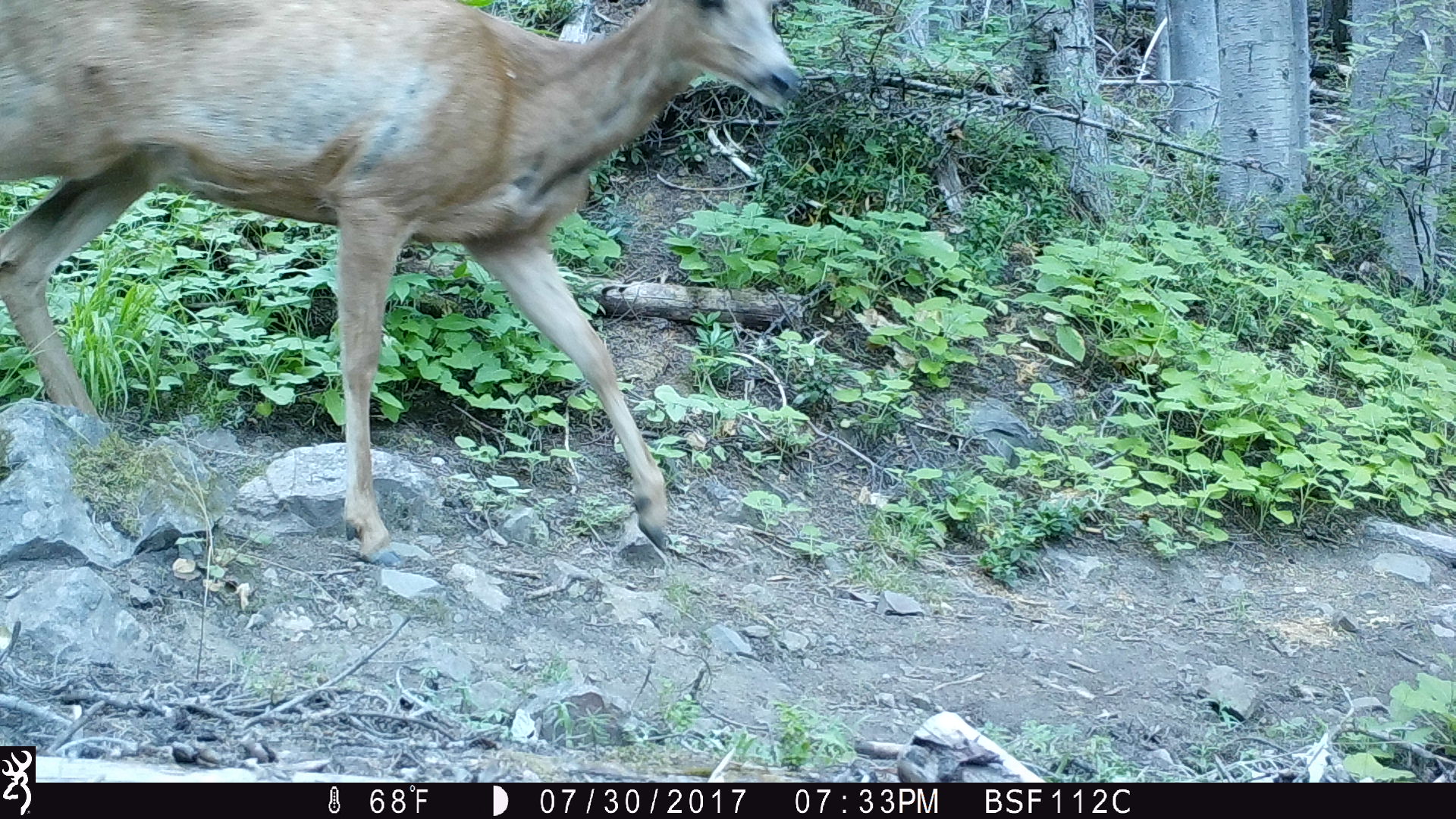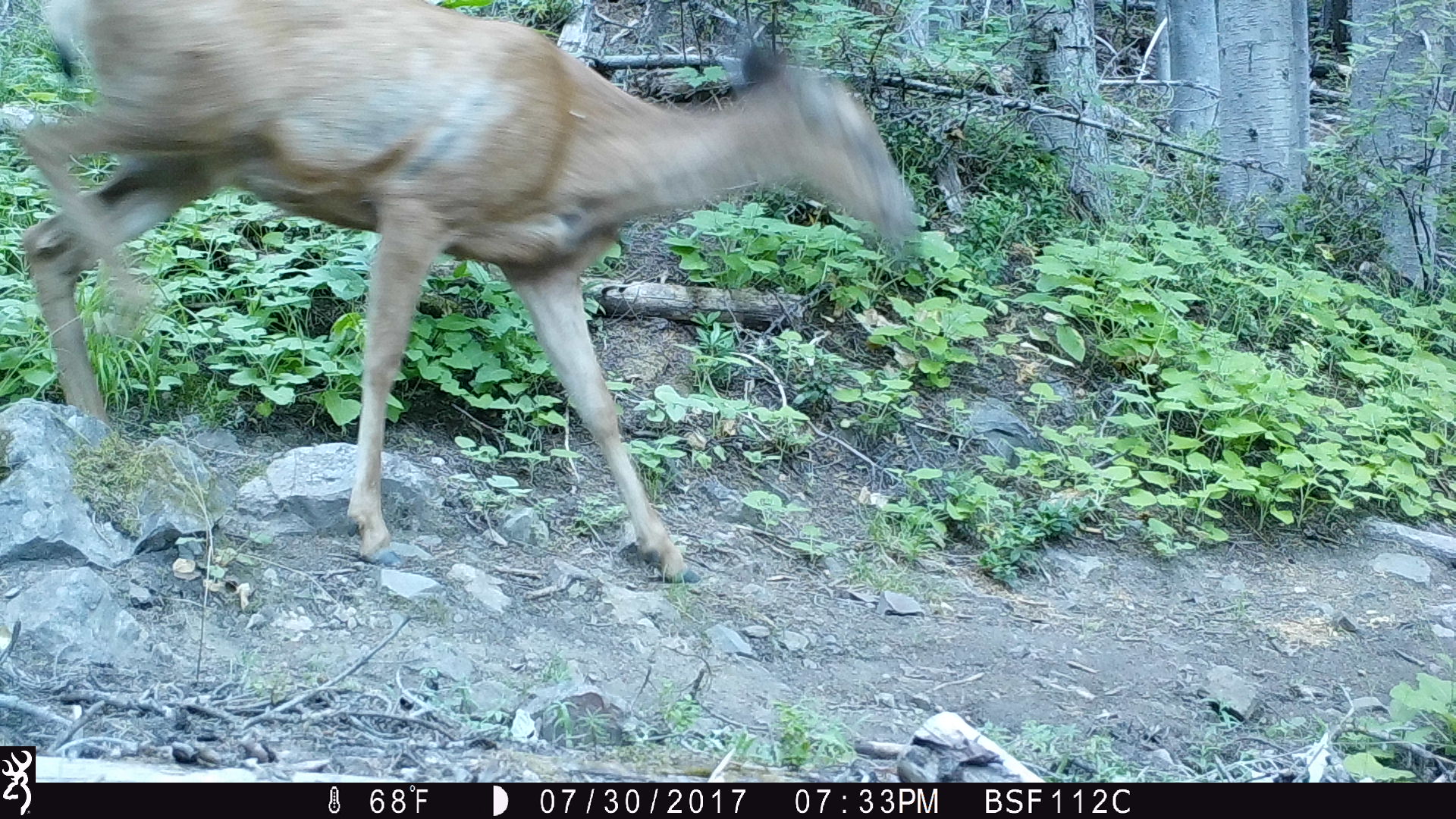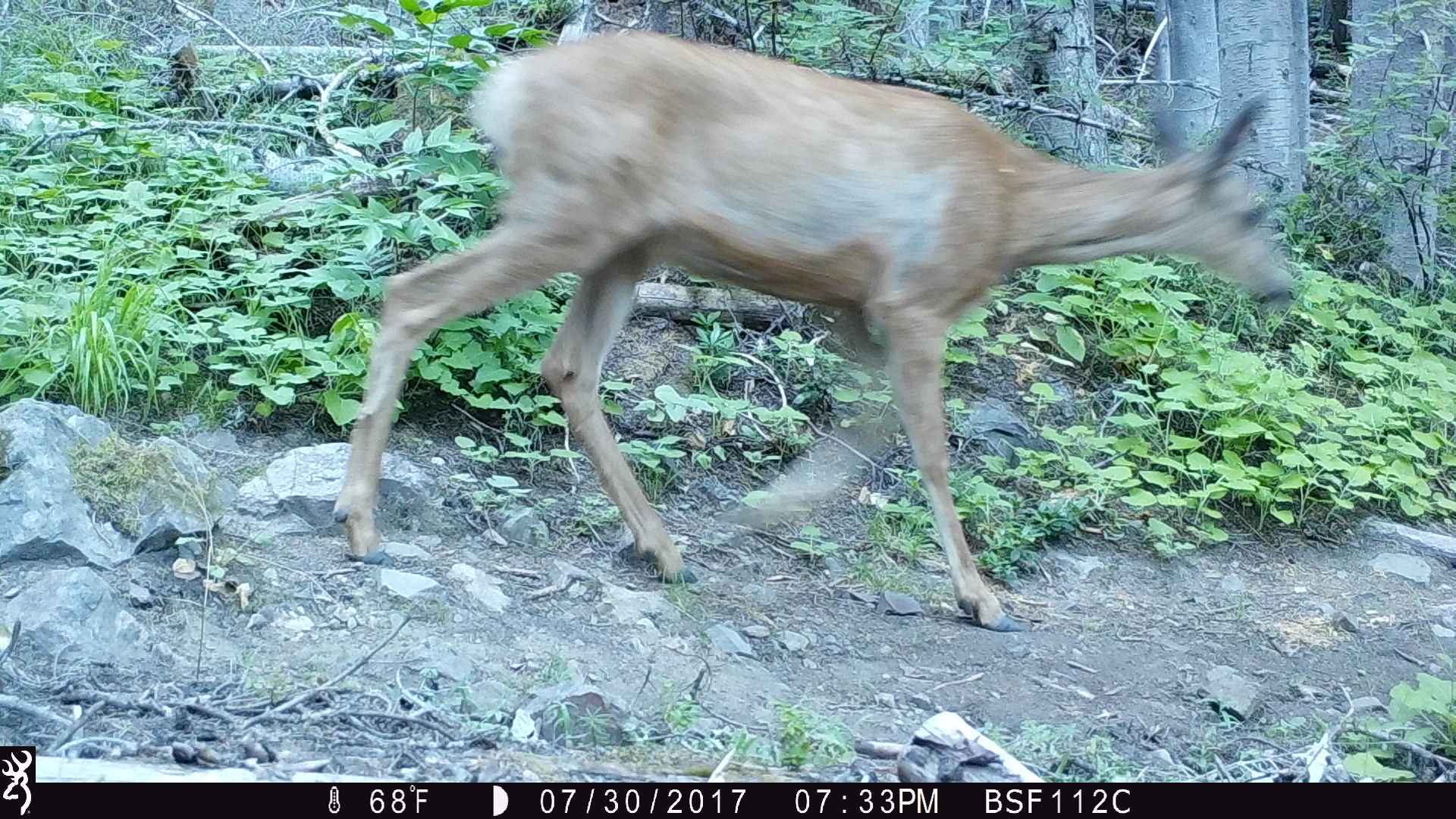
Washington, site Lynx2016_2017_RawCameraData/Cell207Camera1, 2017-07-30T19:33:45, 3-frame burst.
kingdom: Animalia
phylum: Chordata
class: Mammalia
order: Artiodactyla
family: Cervidae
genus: Odocoileus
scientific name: Odocoileus hemionus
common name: mule deer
Odocoileus hemionus (mule deer). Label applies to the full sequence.